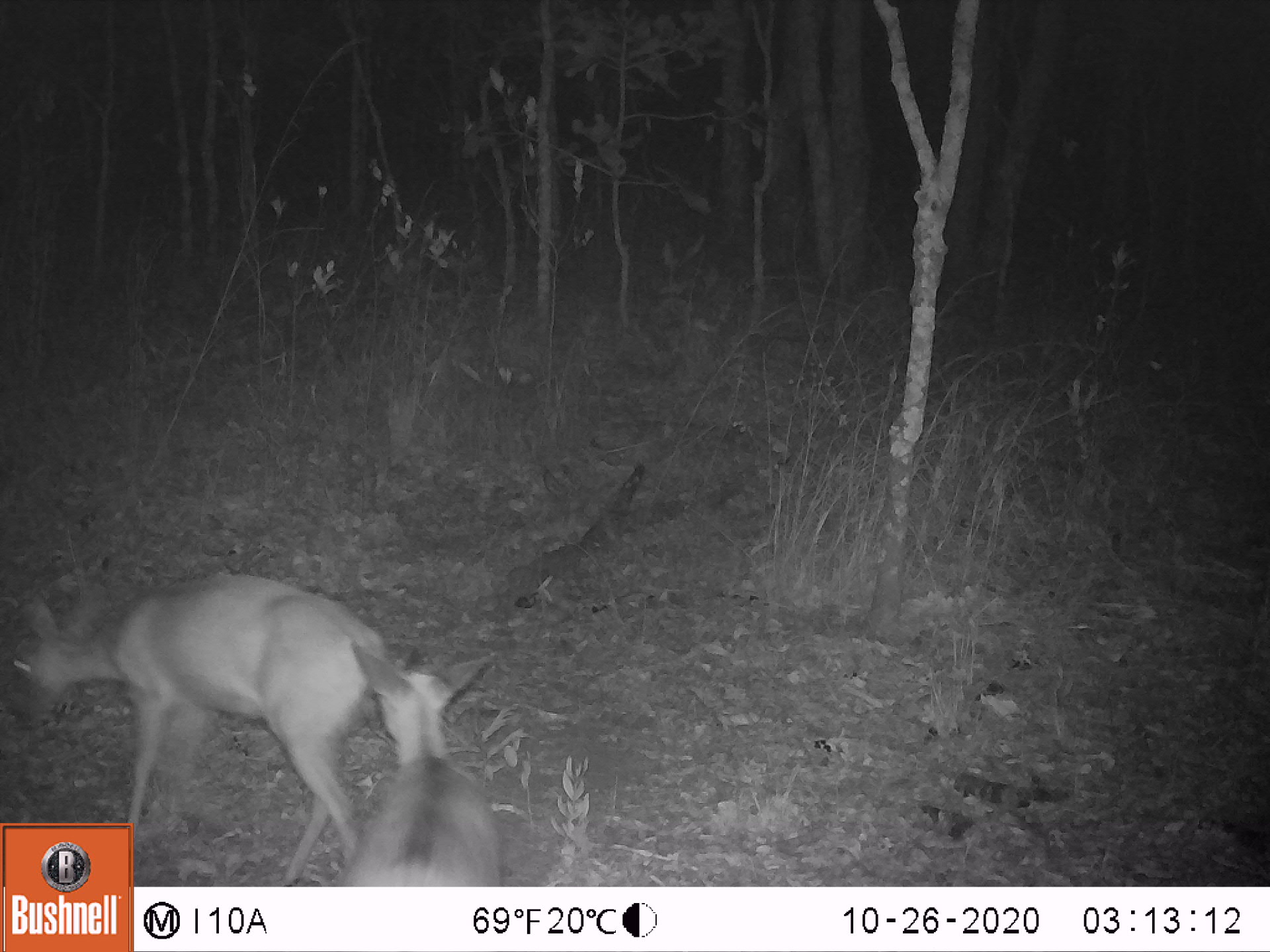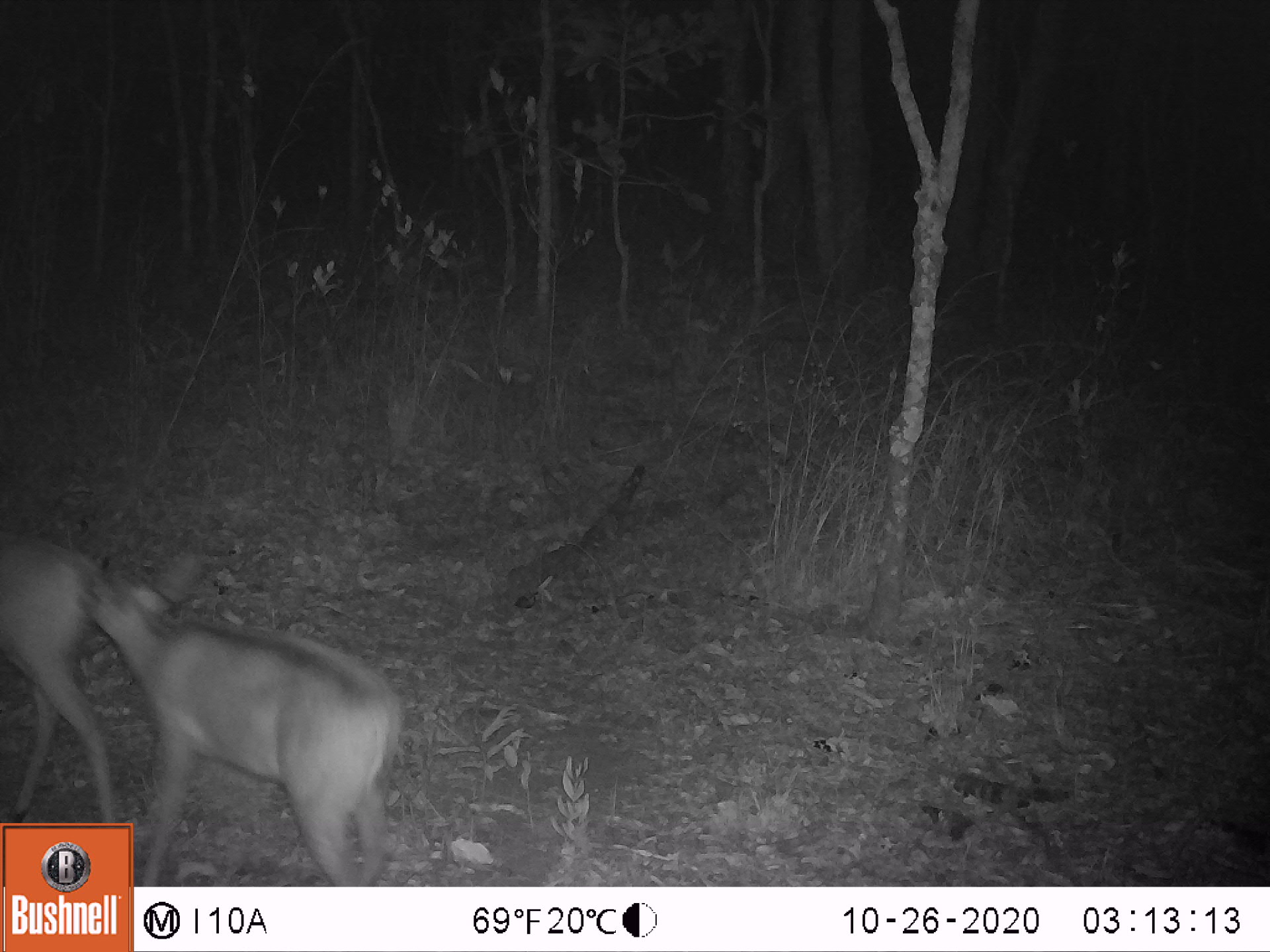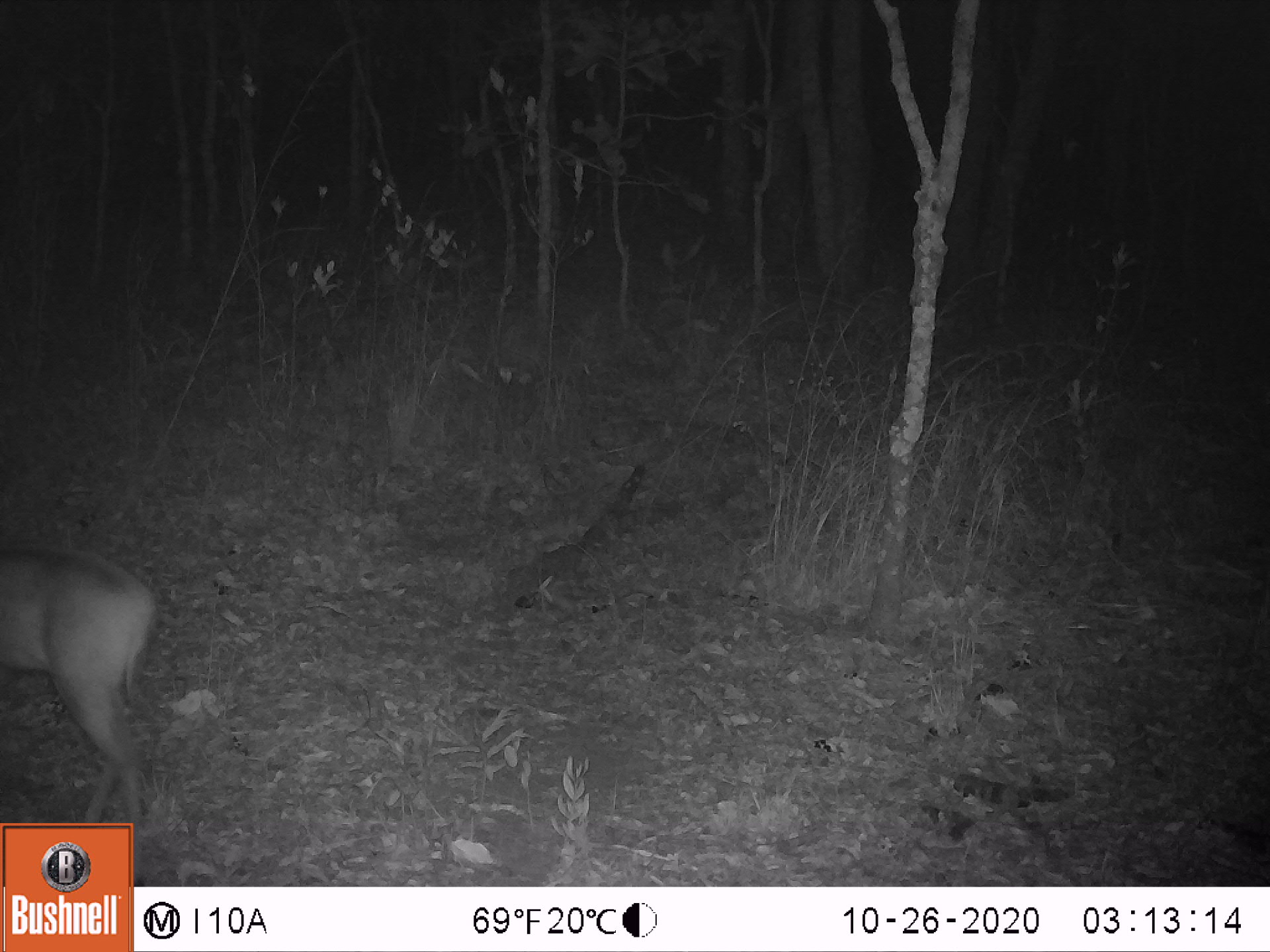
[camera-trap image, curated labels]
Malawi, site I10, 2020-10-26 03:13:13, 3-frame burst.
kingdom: Animalia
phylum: Chordata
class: Mammalia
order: Artiodactyla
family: Bovidae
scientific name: Antilopinae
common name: small antelope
Small antelope (Antilopinae), count 2.